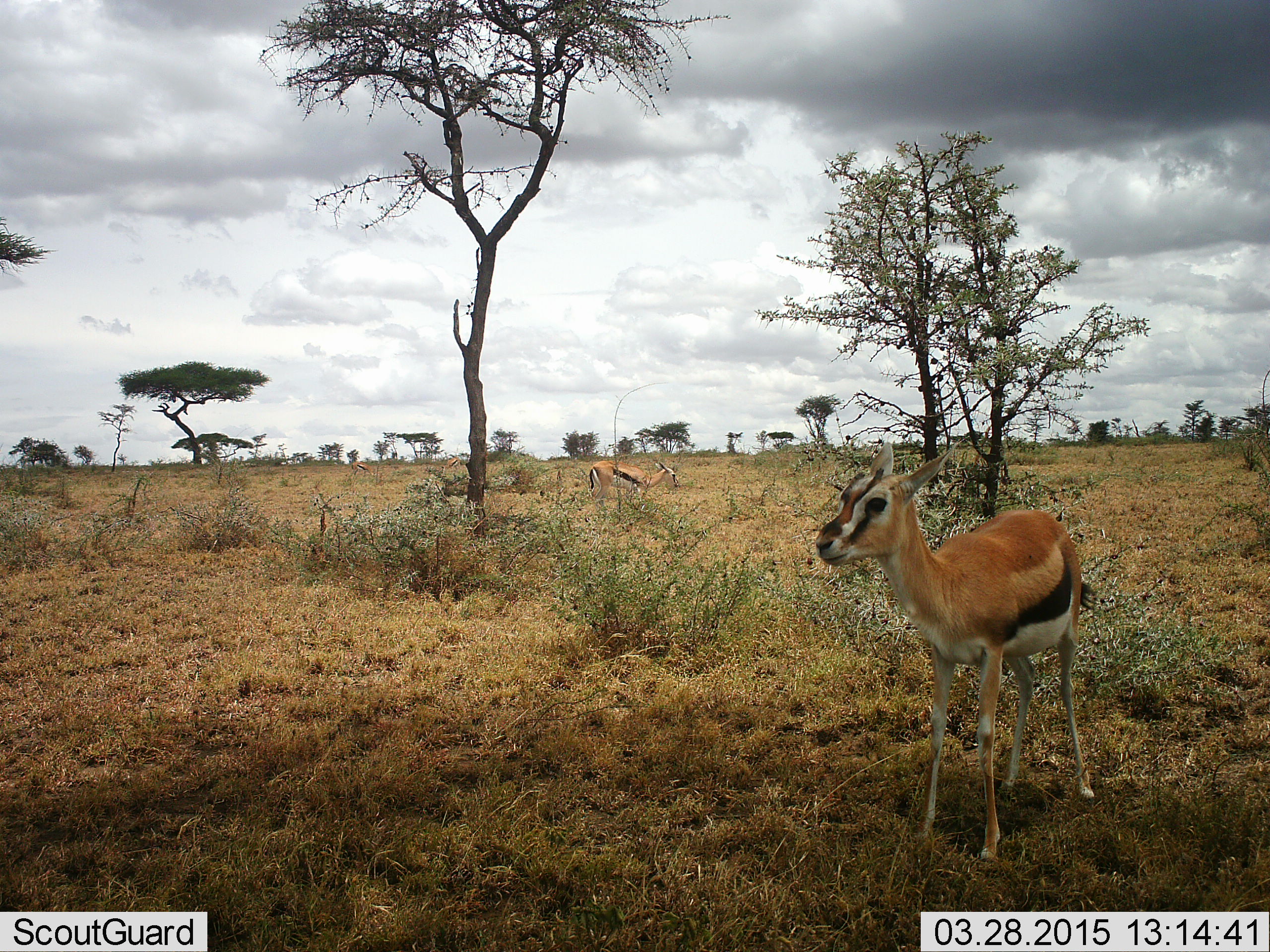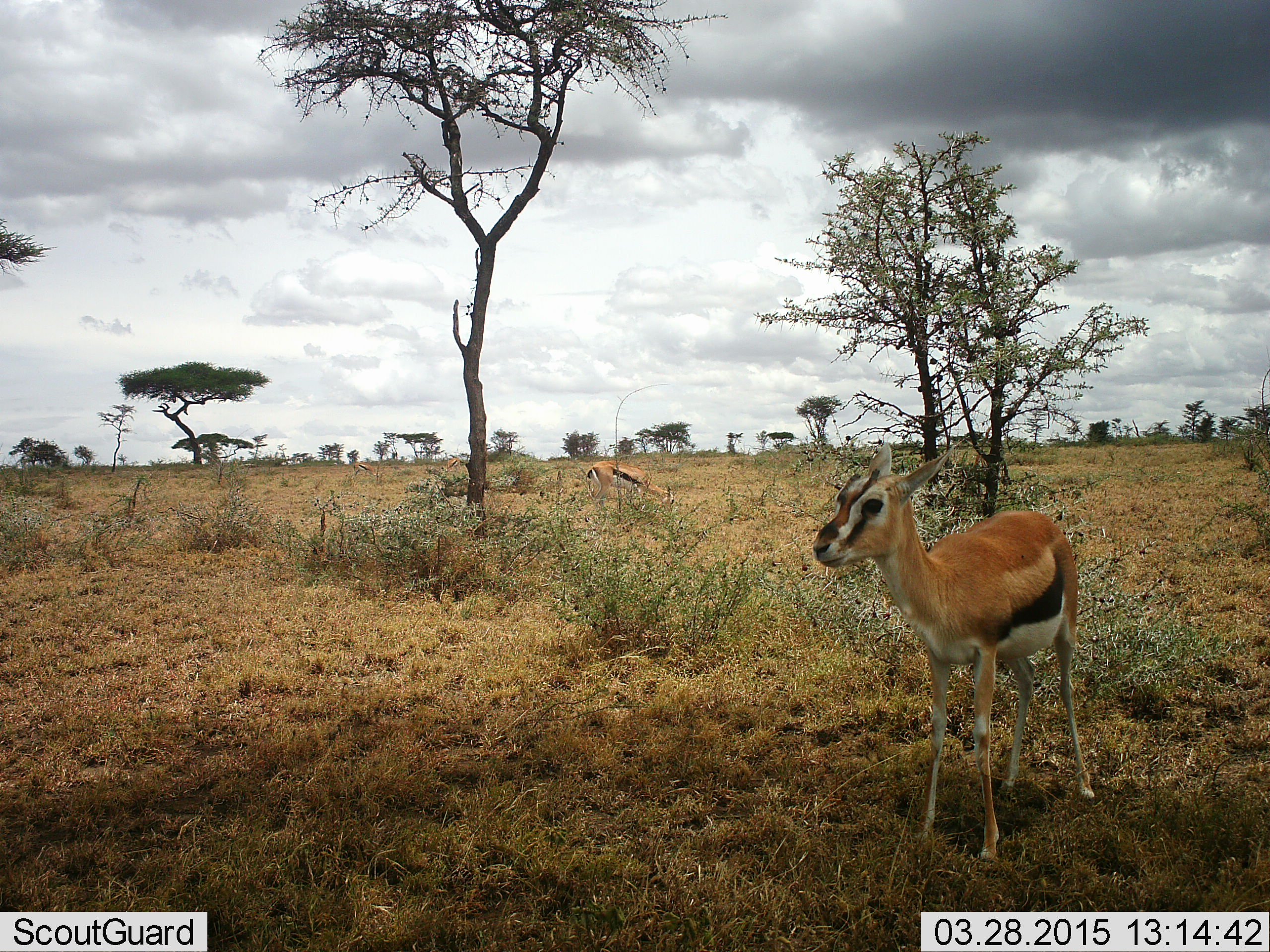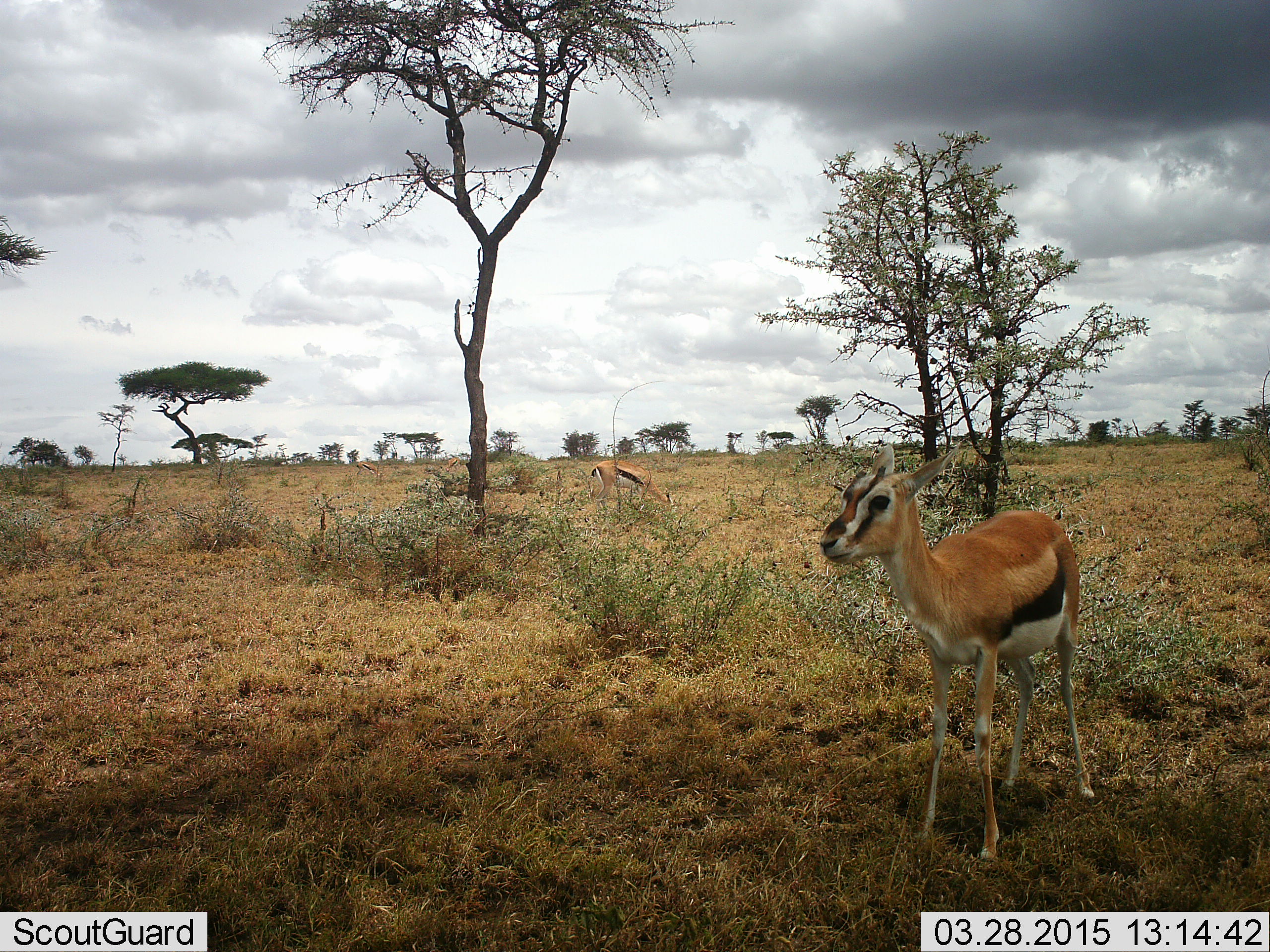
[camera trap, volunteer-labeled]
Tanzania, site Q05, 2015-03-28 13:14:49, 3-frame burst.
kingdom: Animalia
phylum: Chordata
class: Mammalia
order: Artiodactyla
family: Bovidae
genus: Eudorcas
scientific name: Eudorcas thomsonii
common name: thomson's gazelle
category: gazellethomsons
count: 2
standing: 90%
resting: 0%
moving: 10%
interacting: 0%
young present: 40%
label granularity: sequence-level